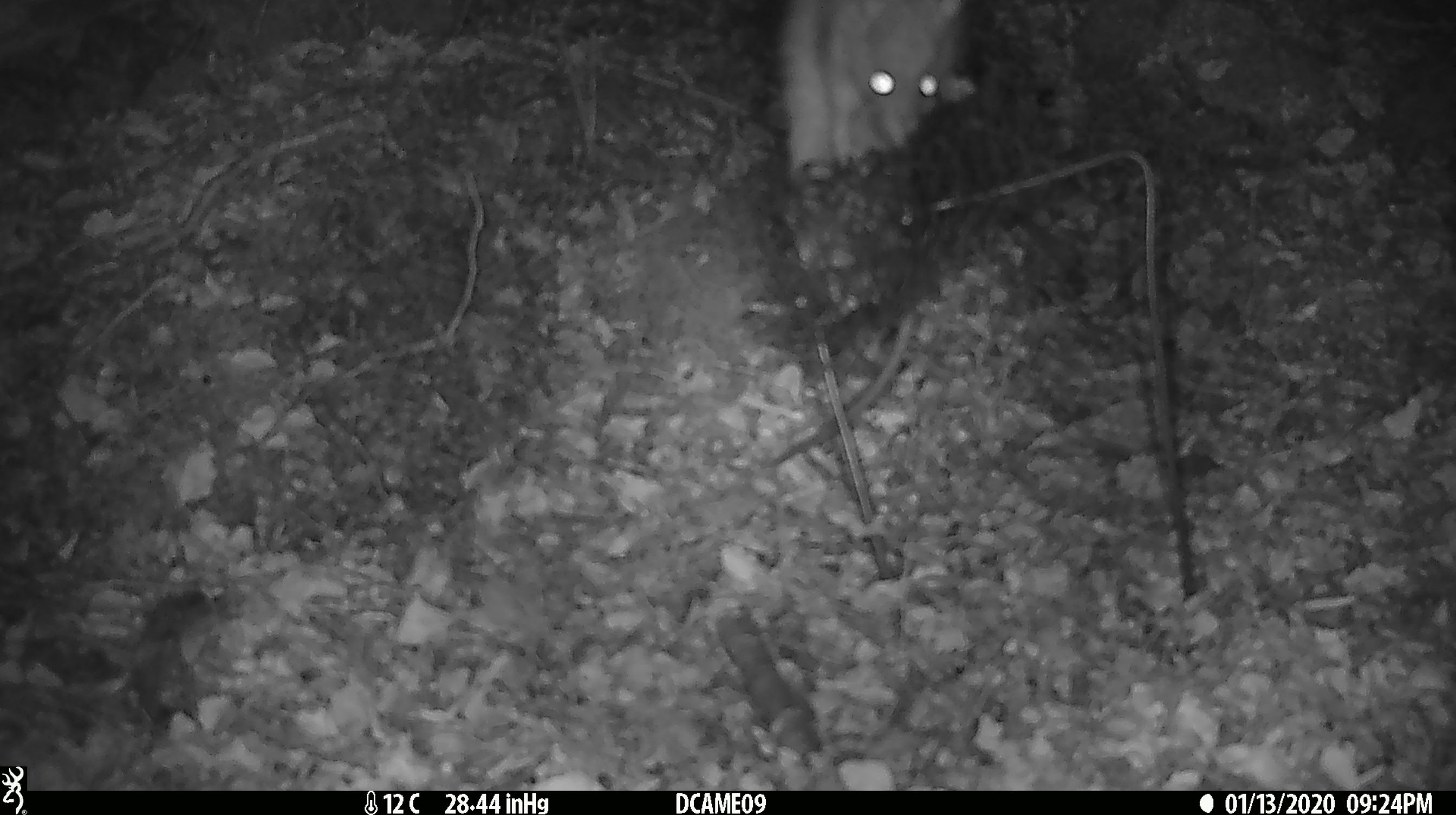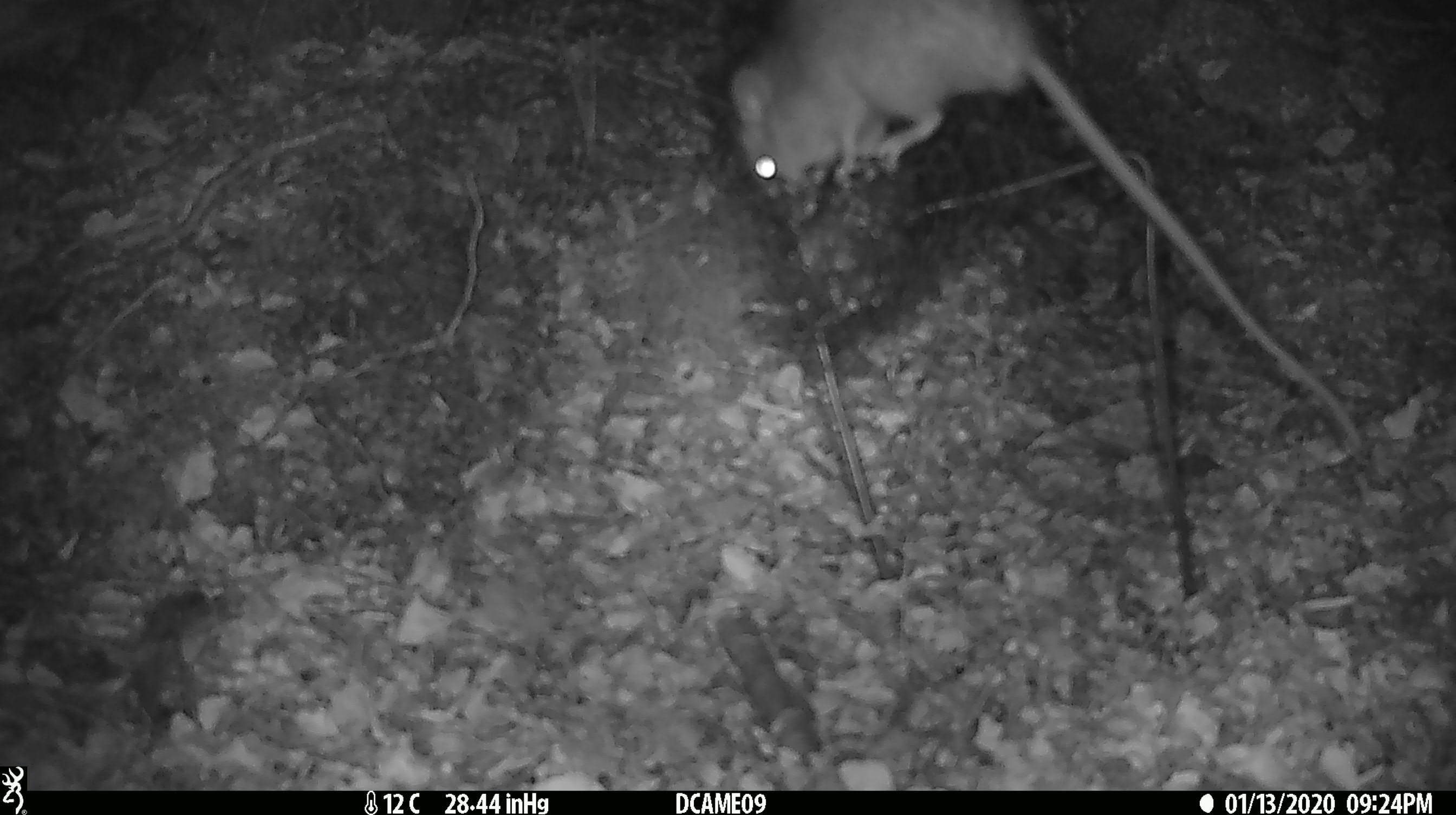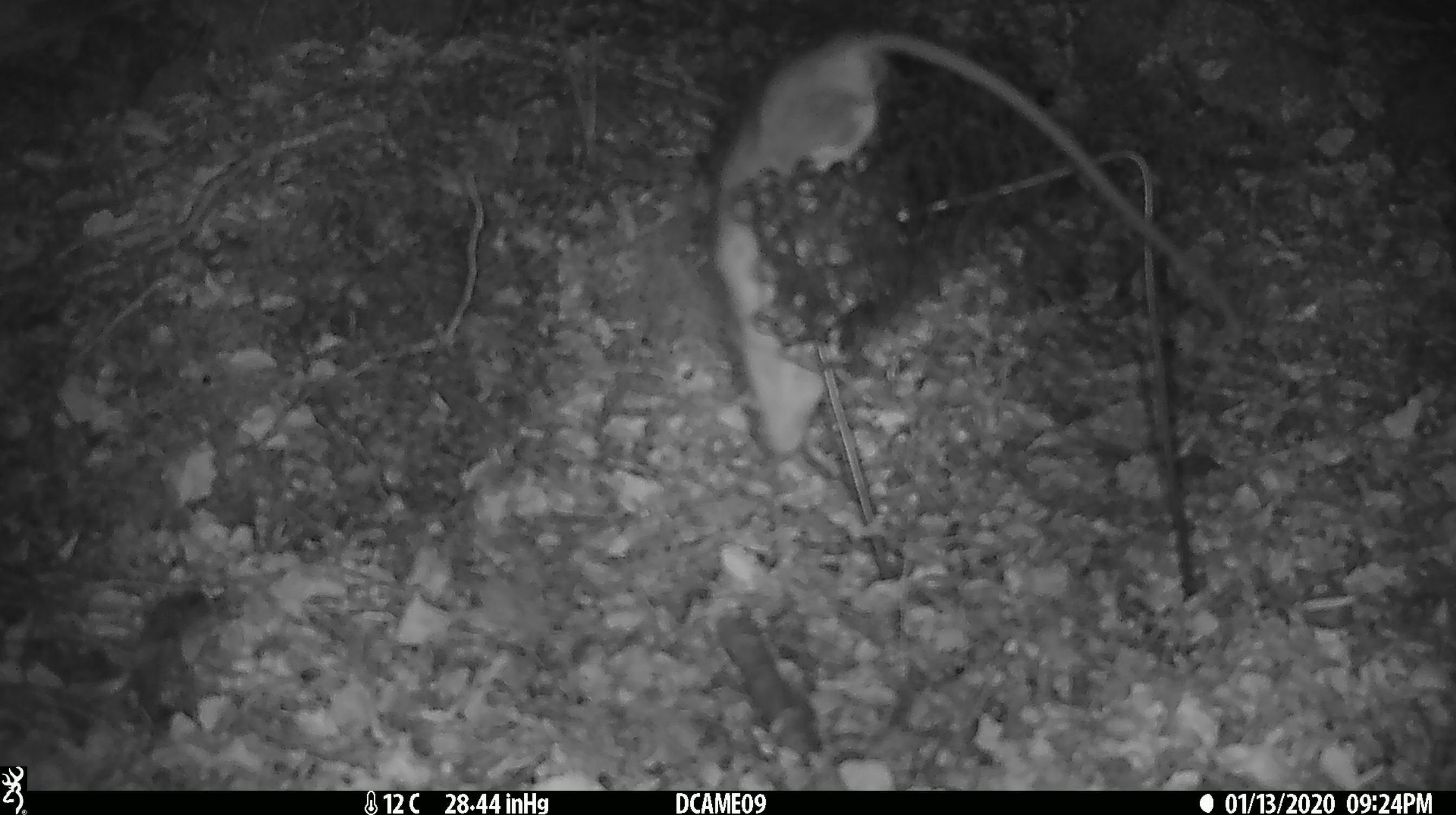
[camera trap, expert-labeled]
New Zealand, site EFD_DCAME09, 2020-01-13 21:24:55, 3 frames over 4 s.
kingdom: Animalia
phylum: Chordata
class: Mammalia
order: Rodentia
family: Muridae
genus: Rattus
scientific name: Rattus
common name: rat